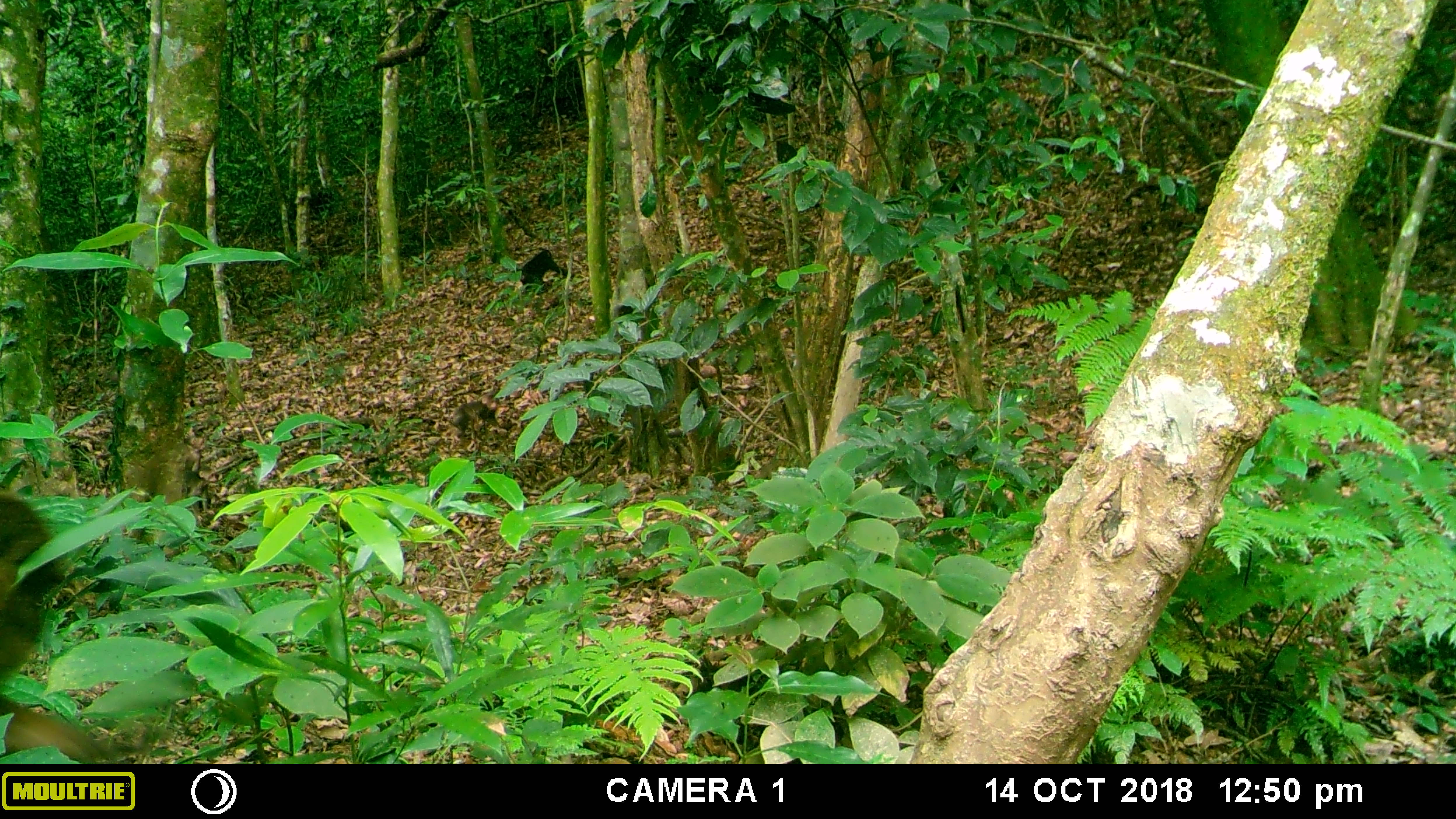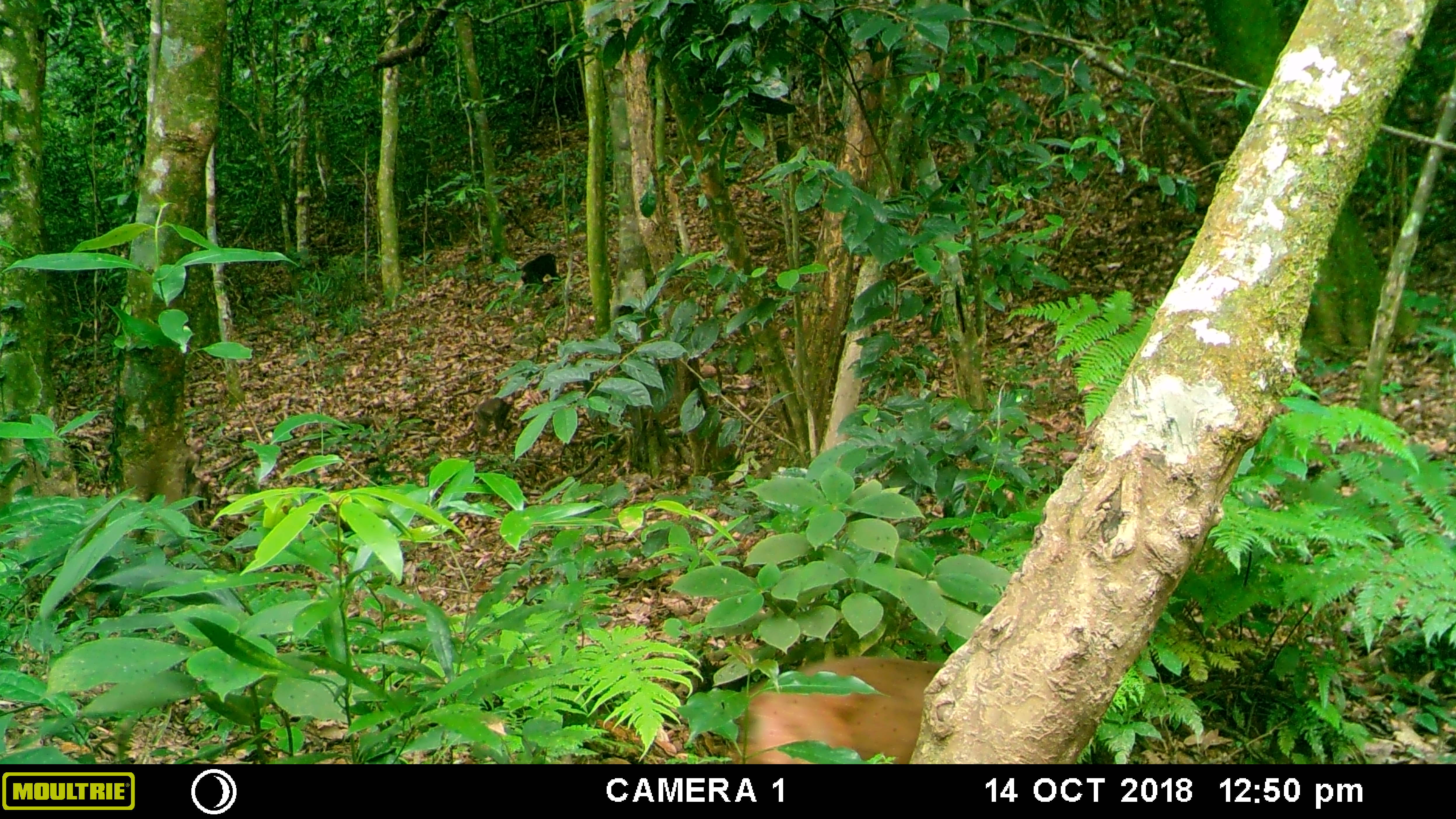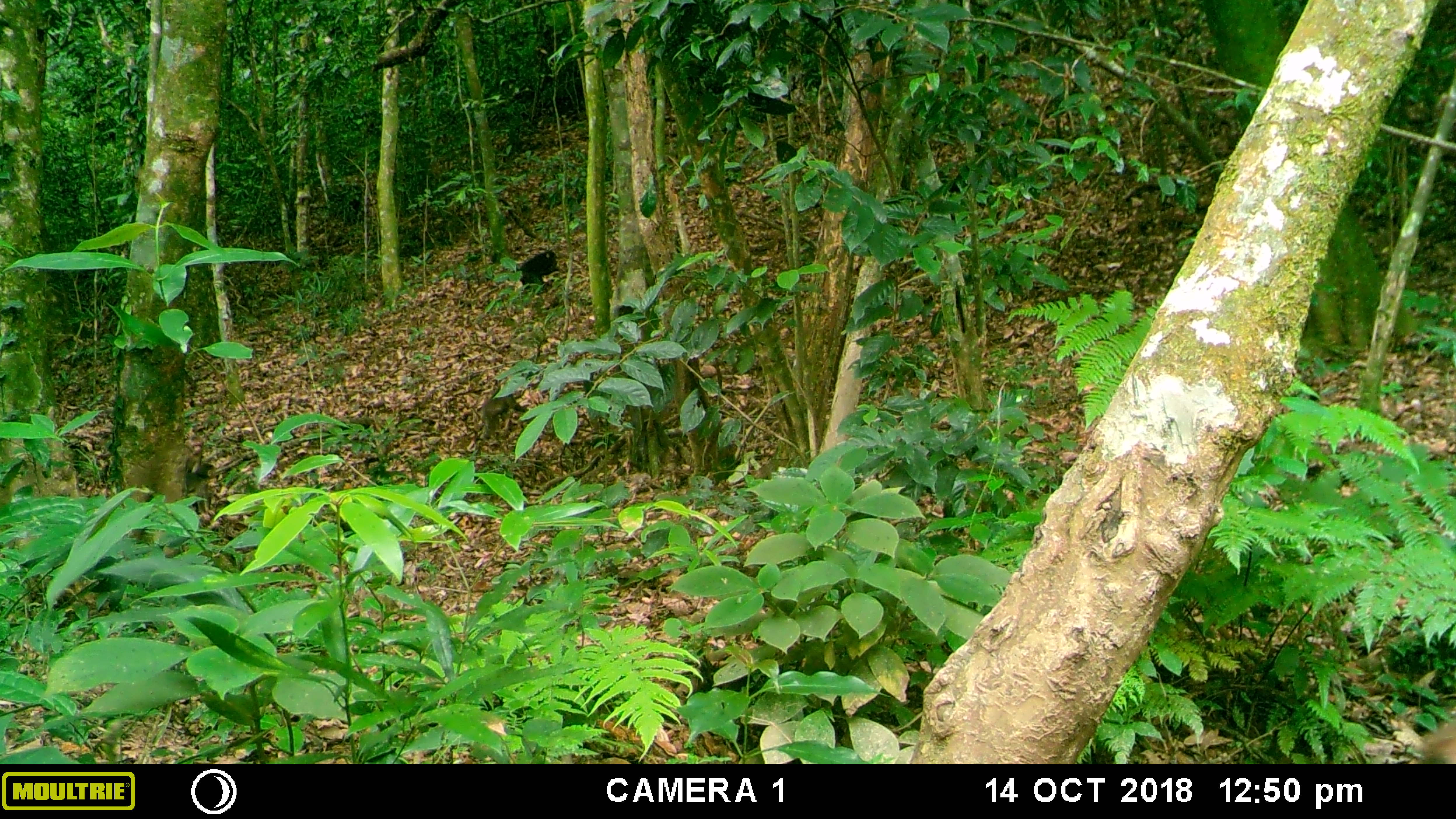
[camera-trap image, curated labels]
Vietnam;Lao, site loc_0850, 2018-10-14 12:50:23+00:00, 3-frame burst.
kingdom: Animalia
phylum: Chordata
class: Mammalia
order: Primates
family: Cercopithecidae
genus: Macaca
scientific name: Macaca arctoides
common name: stump-tailed macaque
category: stump tailed macaque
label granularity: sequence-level